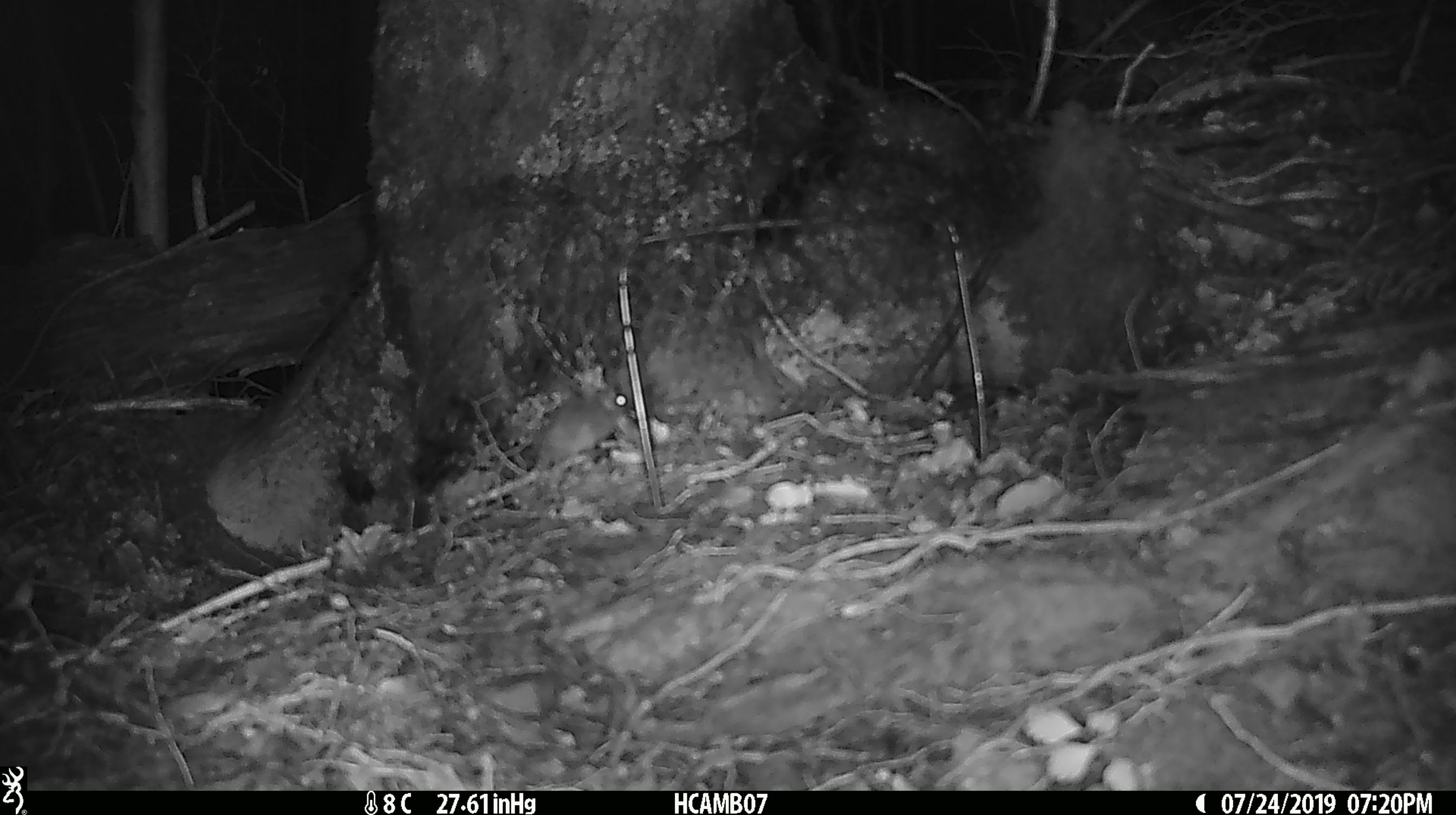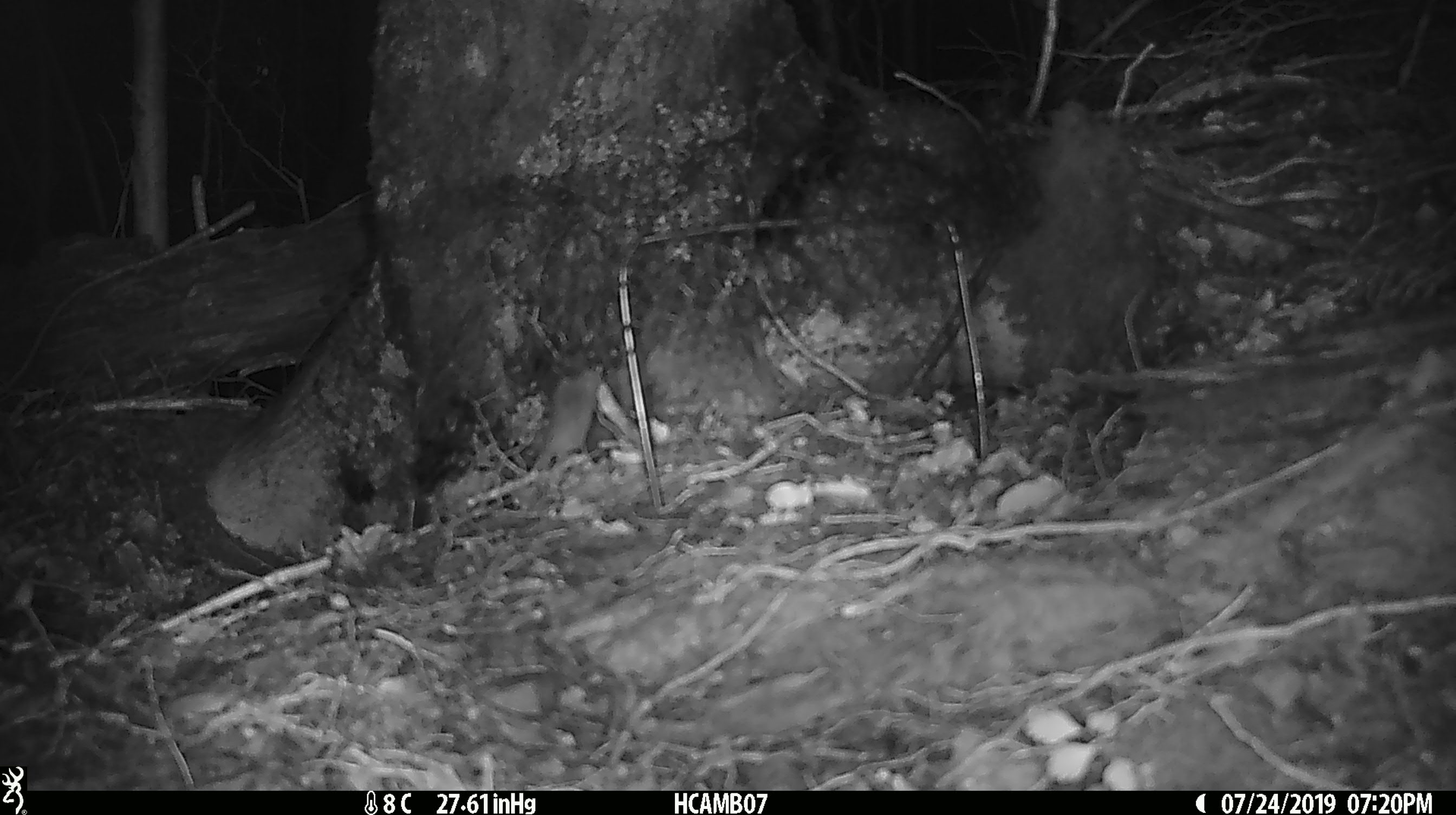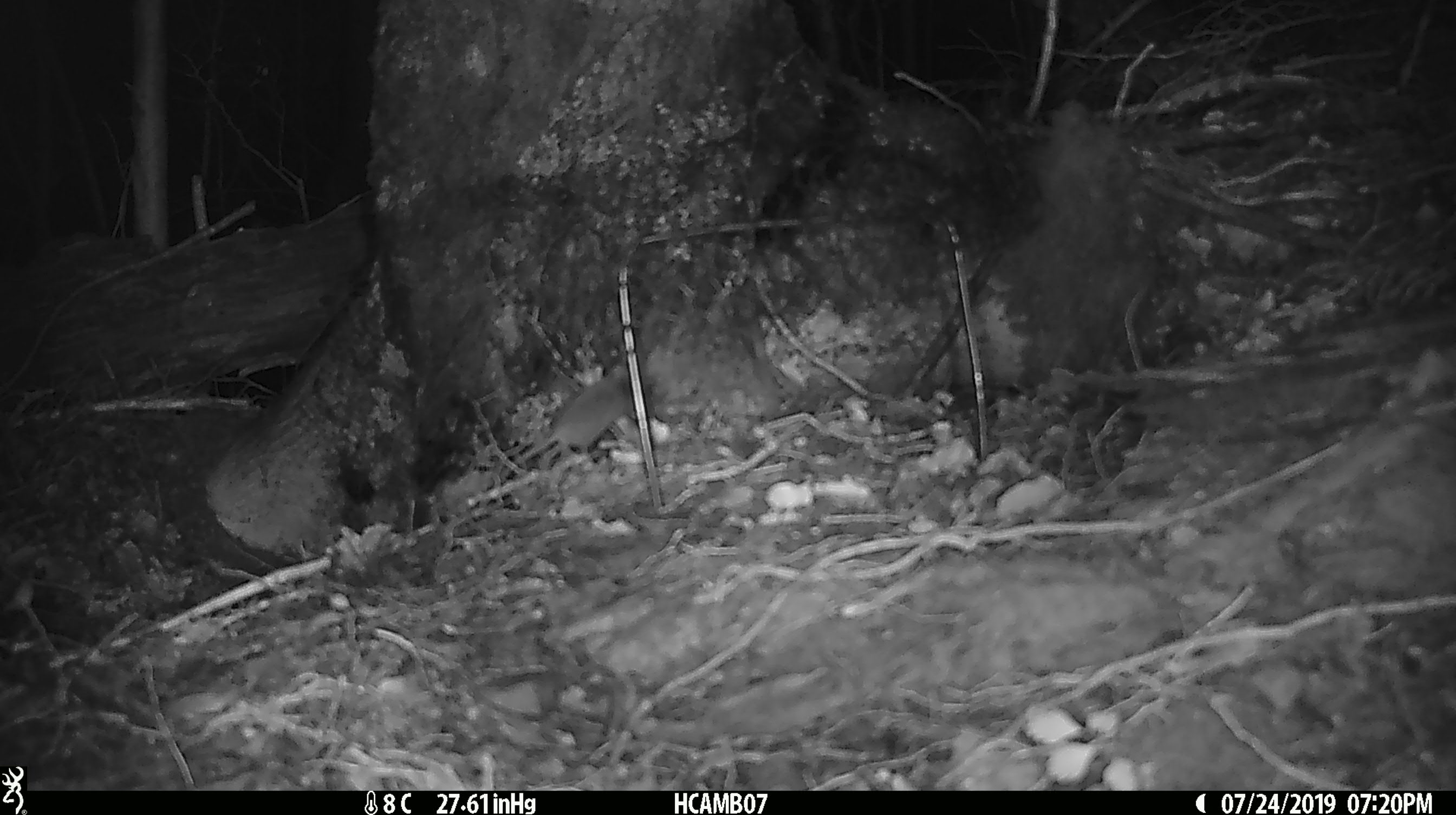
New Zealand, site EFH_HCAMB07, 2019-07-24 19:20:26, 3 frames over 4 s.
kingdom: Animalia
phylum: Chordata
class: Mammalia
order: Rodentia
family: Muridae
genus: Mus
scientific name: Mus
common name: mouse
Mouse (Mus).